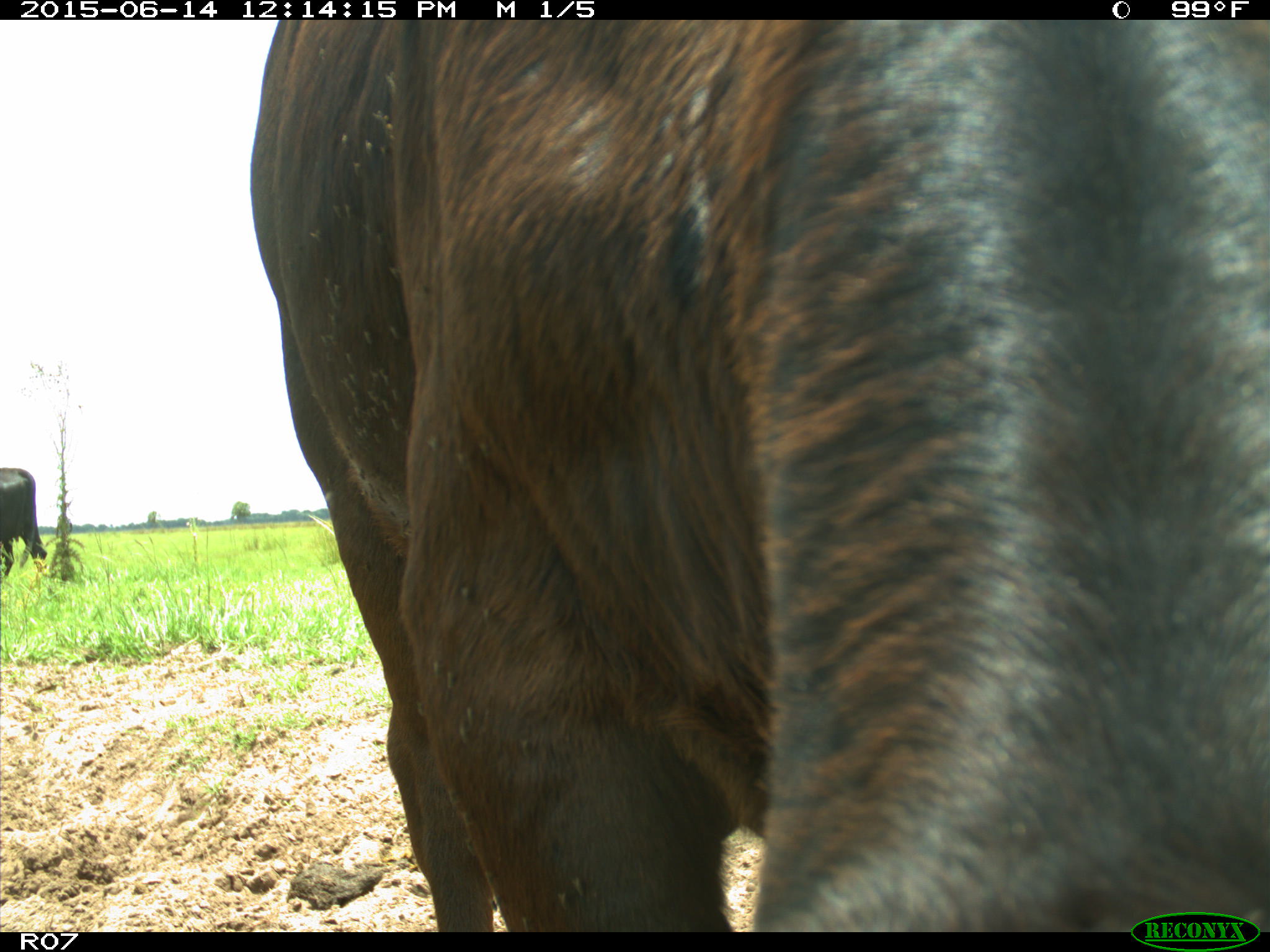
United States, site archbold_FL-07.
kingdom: Animalia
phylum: Chordata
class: Mammalia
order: Artiodactyla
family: Bovidae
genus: Bos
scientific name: Bos taurus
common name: domestic cow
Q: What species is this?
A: Bos taurus (domestic cow).